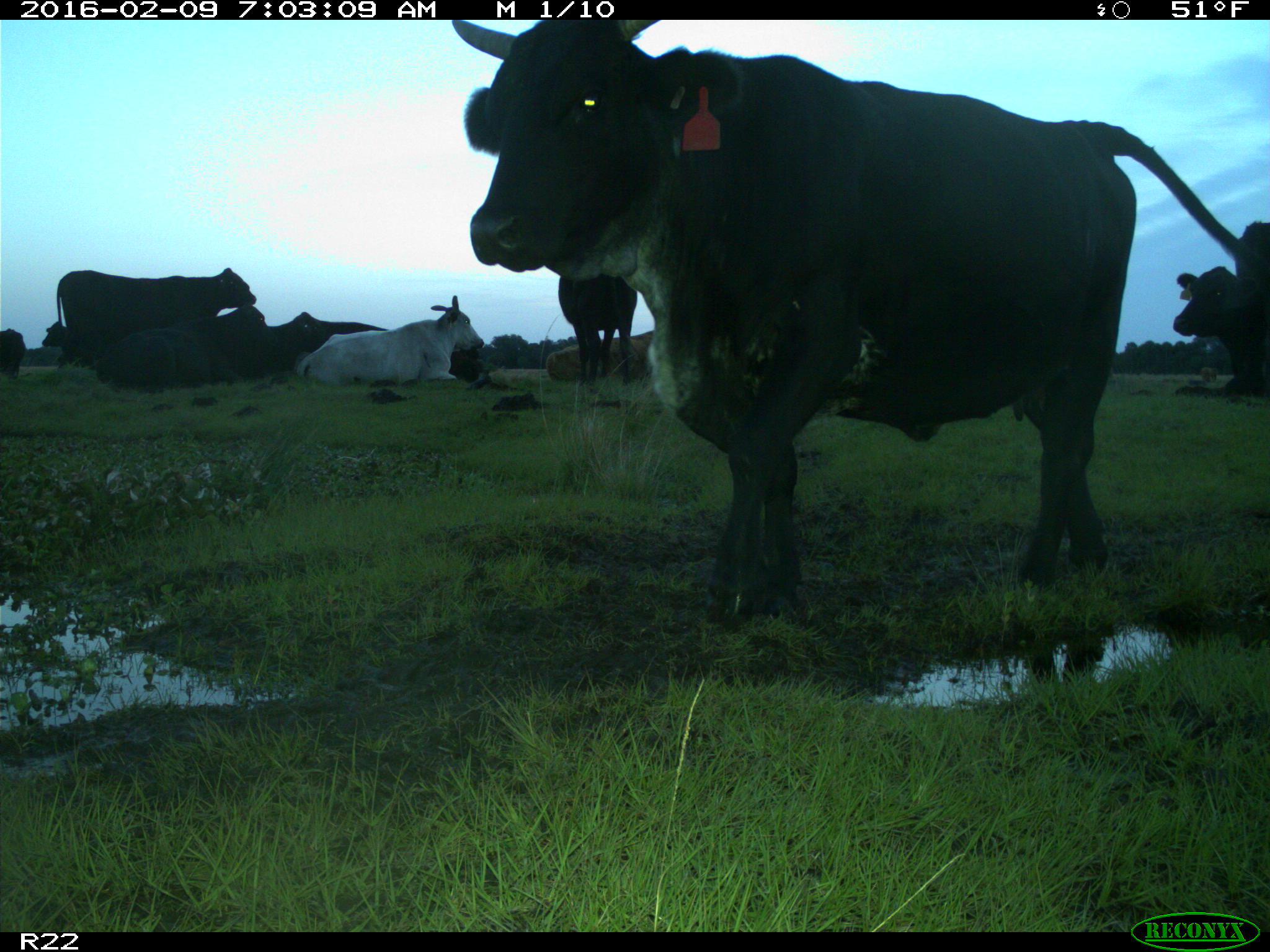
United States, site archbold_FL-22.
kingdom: Animalia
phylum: Chordata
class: Mammalia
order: Artiodactyla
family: Bovidae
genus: Bos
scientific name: Bos taurus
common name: domestic cow